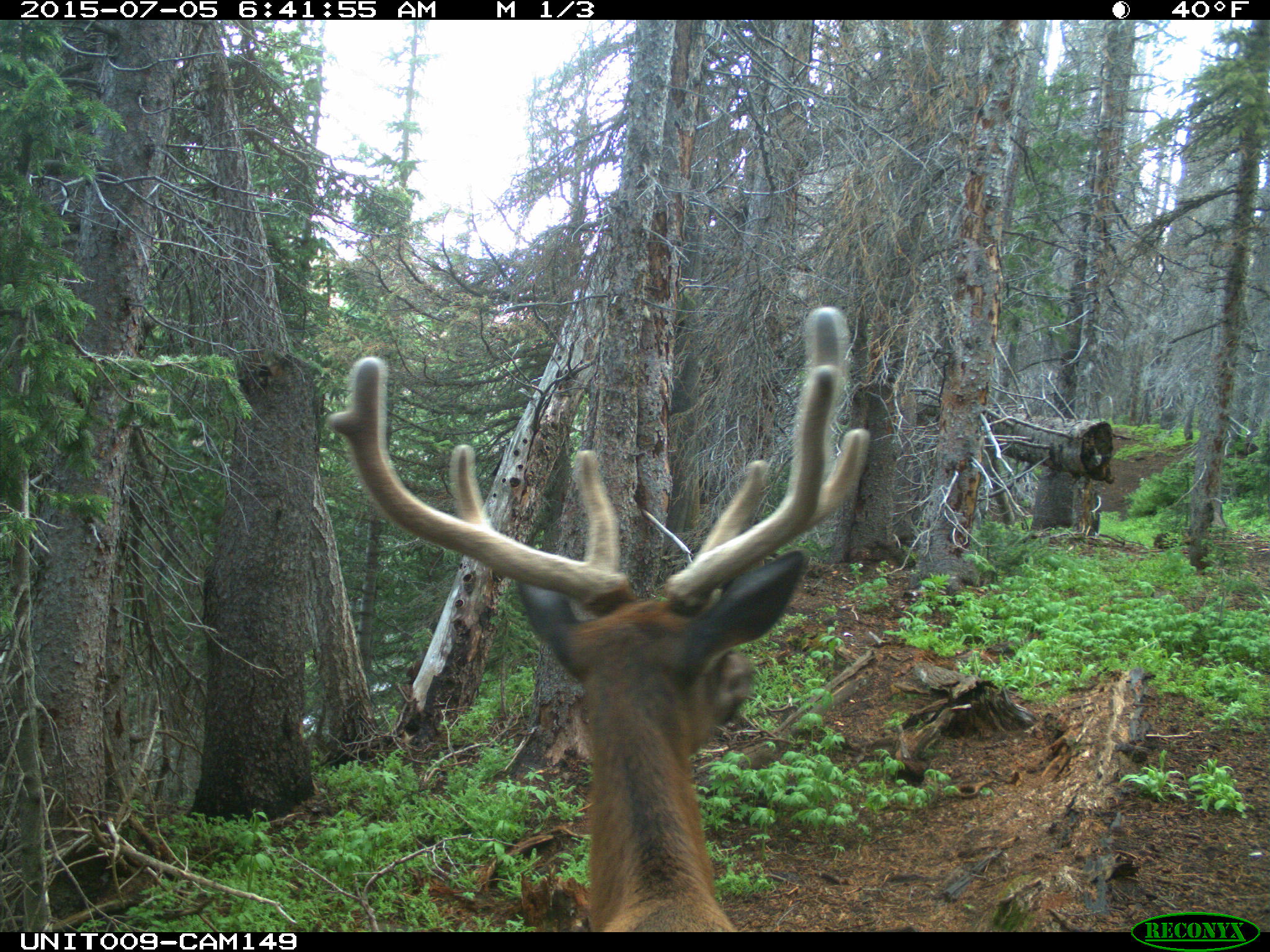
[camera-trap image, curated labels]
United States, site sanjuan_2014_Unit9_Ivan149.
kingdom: Animalia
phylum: Chordata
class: Mammalia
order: Artiodactyla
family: Cervidae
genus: Cervus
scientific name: Cervus elaphus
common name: red deer